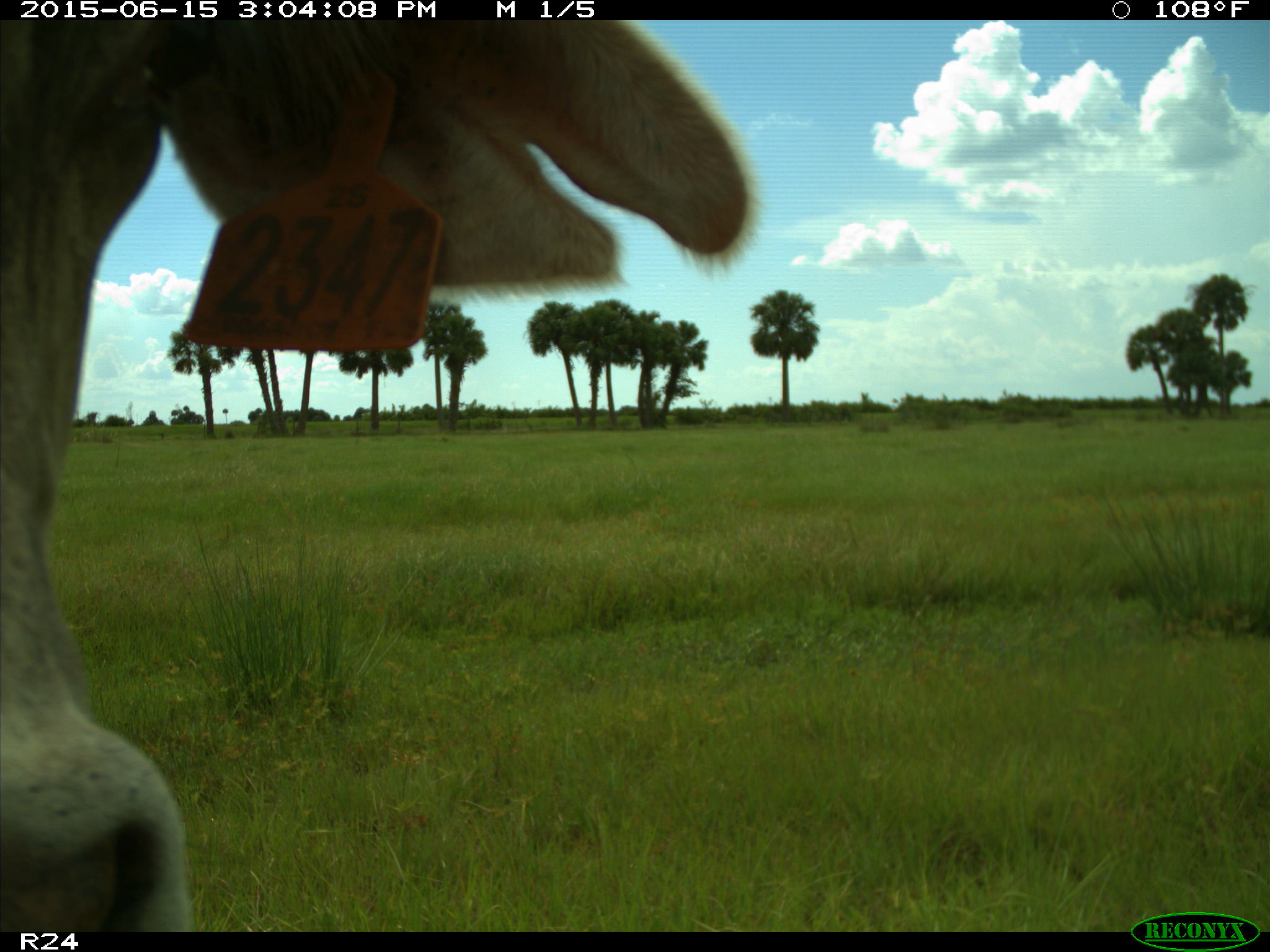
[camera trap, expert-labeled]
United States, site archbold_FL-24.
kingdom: Animalia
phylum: Chordata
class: Mammalia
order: Artiodactyla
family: Bovidae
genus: Bos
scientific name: Bos taurus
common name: domestic cow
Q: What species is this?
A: Bos taurus (domestic cow).